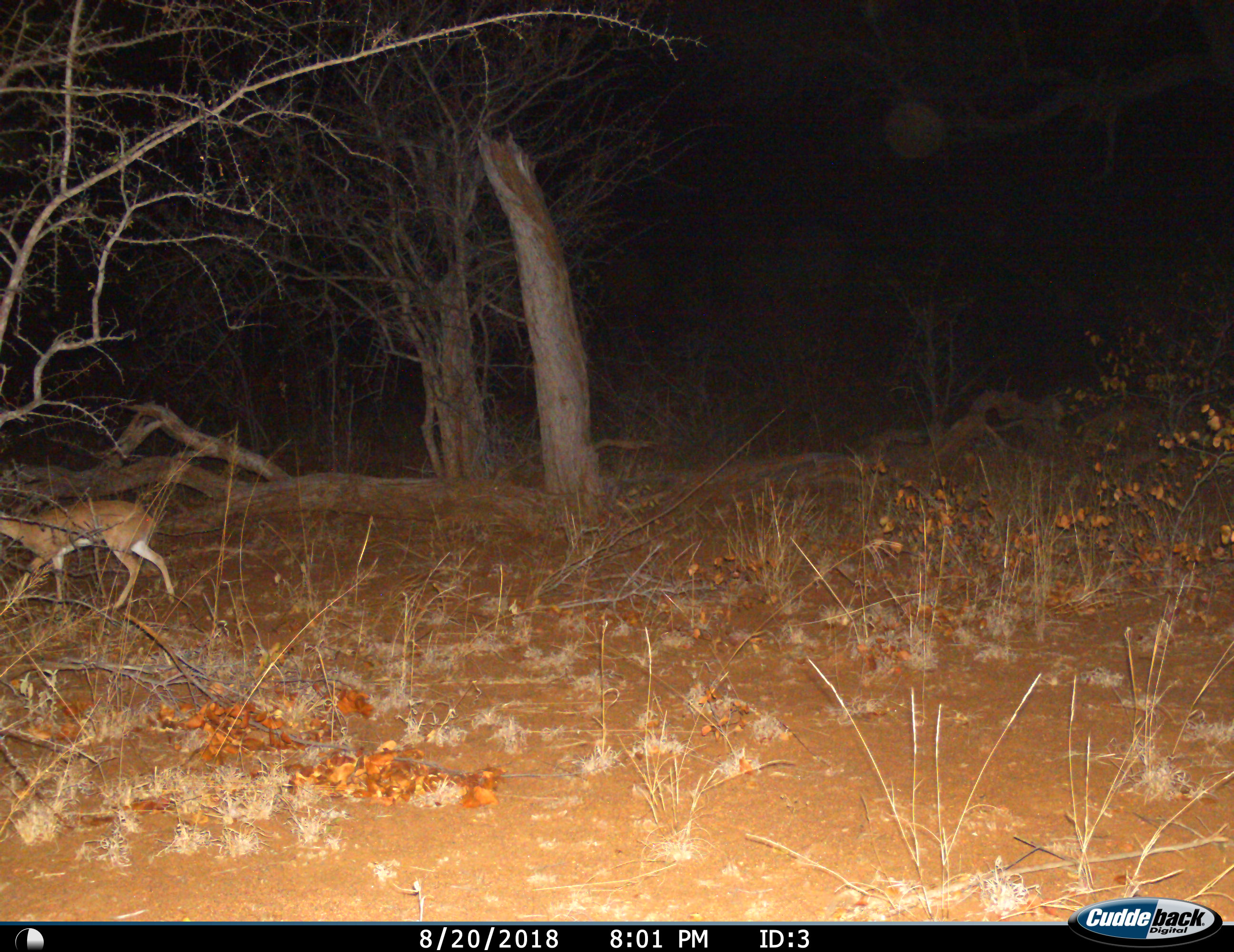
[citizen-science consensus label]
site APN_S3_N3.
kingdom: Animalia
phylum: Chordata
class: Mammalia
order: Artiodactyla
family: Bovidae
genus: Aepyceros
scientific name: Aepyceros melampus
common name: impala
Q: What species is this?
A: Impala (Aepyceros melampus).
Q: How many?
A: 1.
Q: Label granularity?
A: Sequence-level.